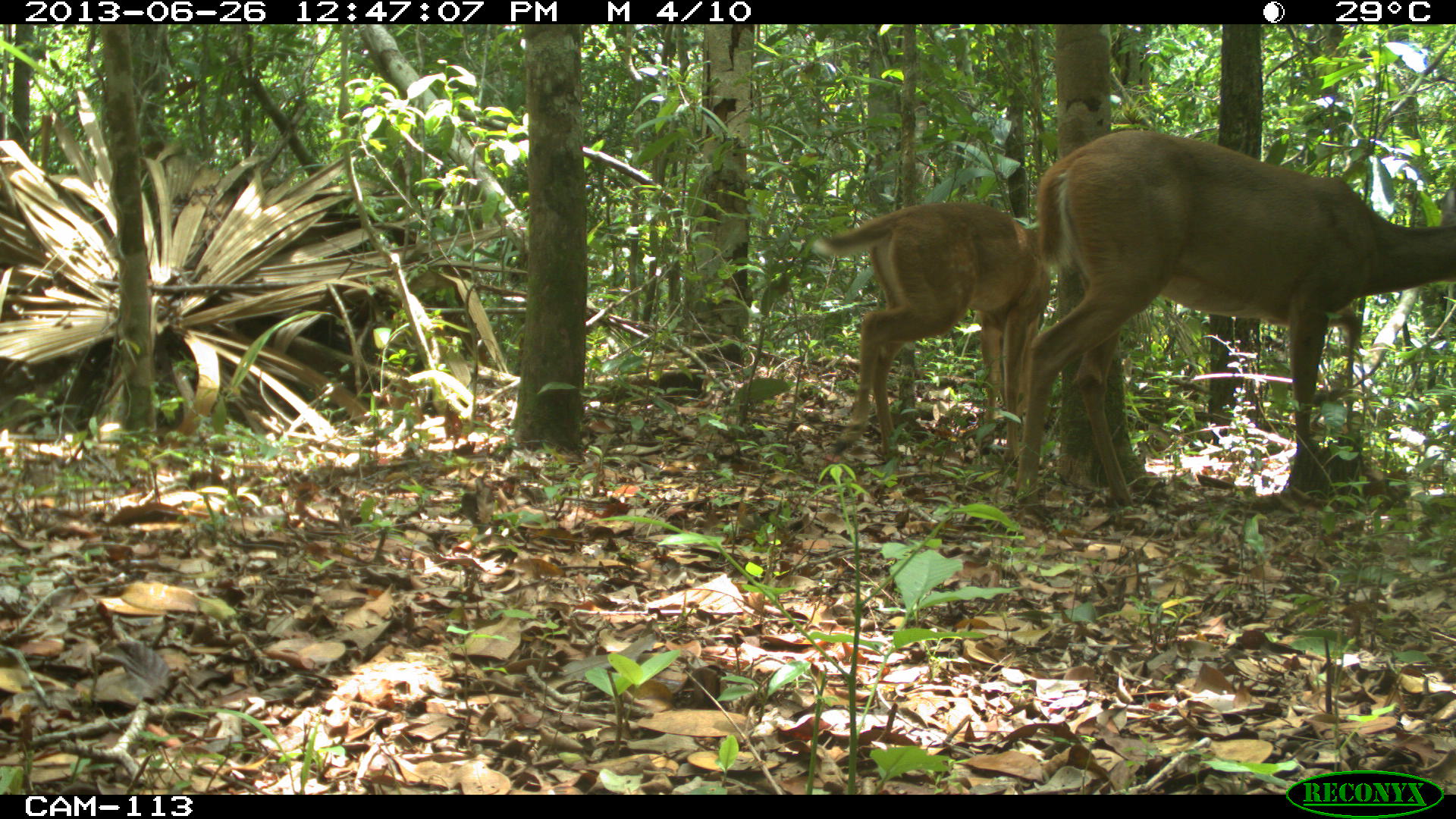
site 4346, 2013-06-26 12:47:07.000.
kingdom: Animalia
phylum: Chordata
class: Mammalia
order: Artiodactyla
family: Cervidae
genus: Odocoileus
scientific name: Odocoileus virginianus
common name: white-tailed deer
Odocoileus virginianus (white-tailed deer), count 2.